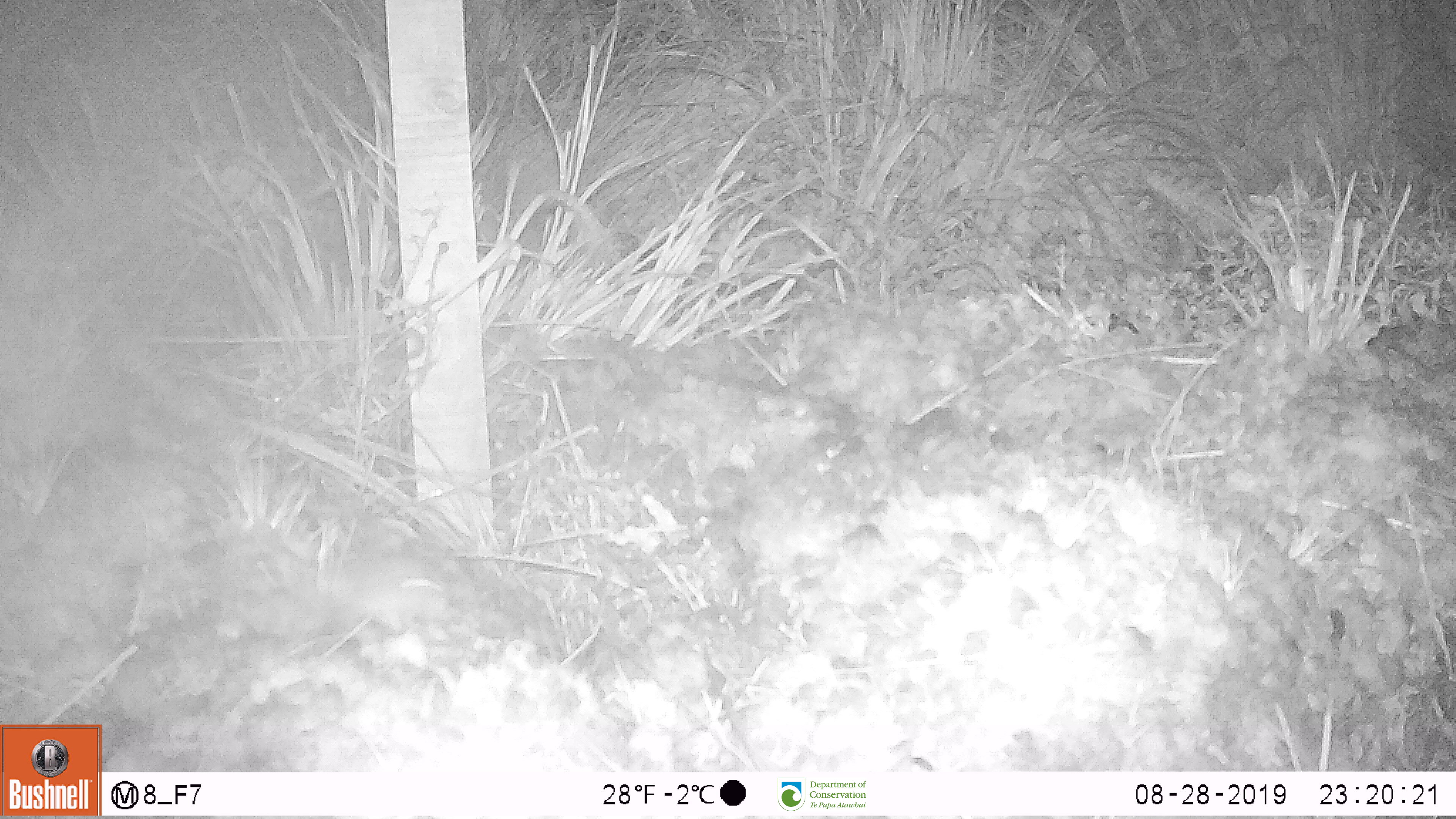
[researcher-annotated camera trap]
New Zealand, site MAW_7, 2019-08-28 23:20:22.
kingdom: Animalia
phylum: Chordata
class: Mammalia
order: Rodentia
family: Muridae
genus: Mus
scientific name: Mus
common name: mouse